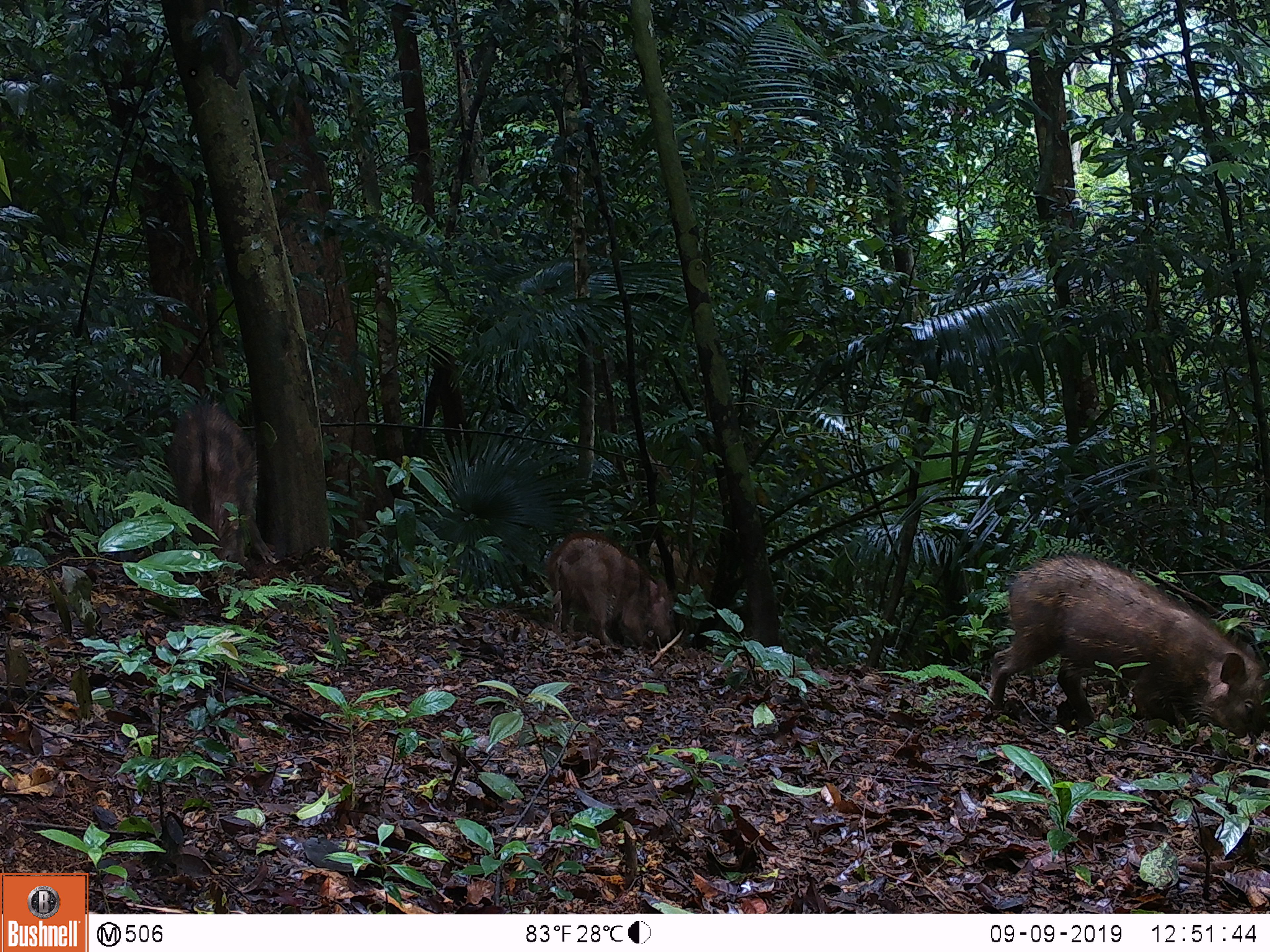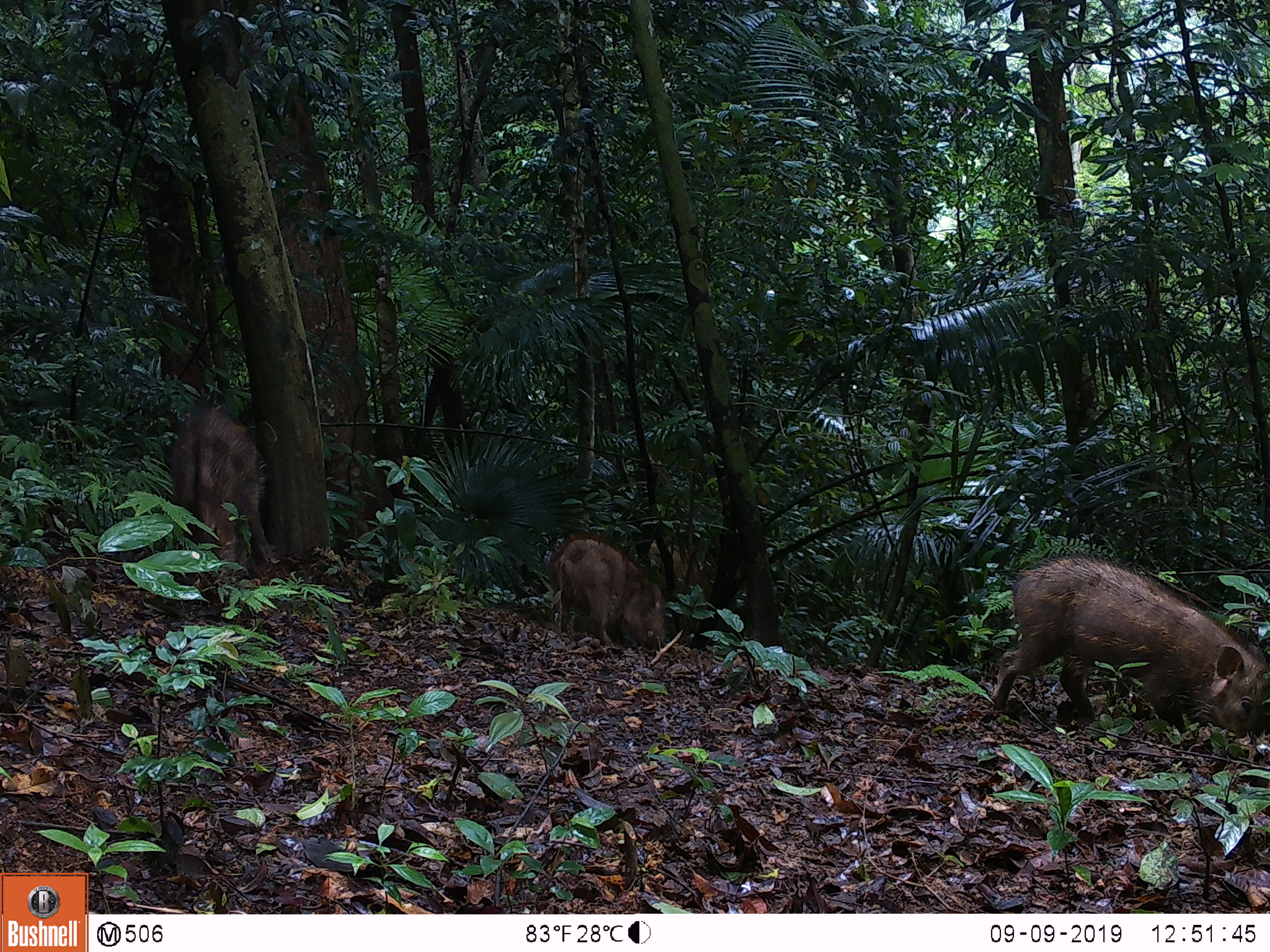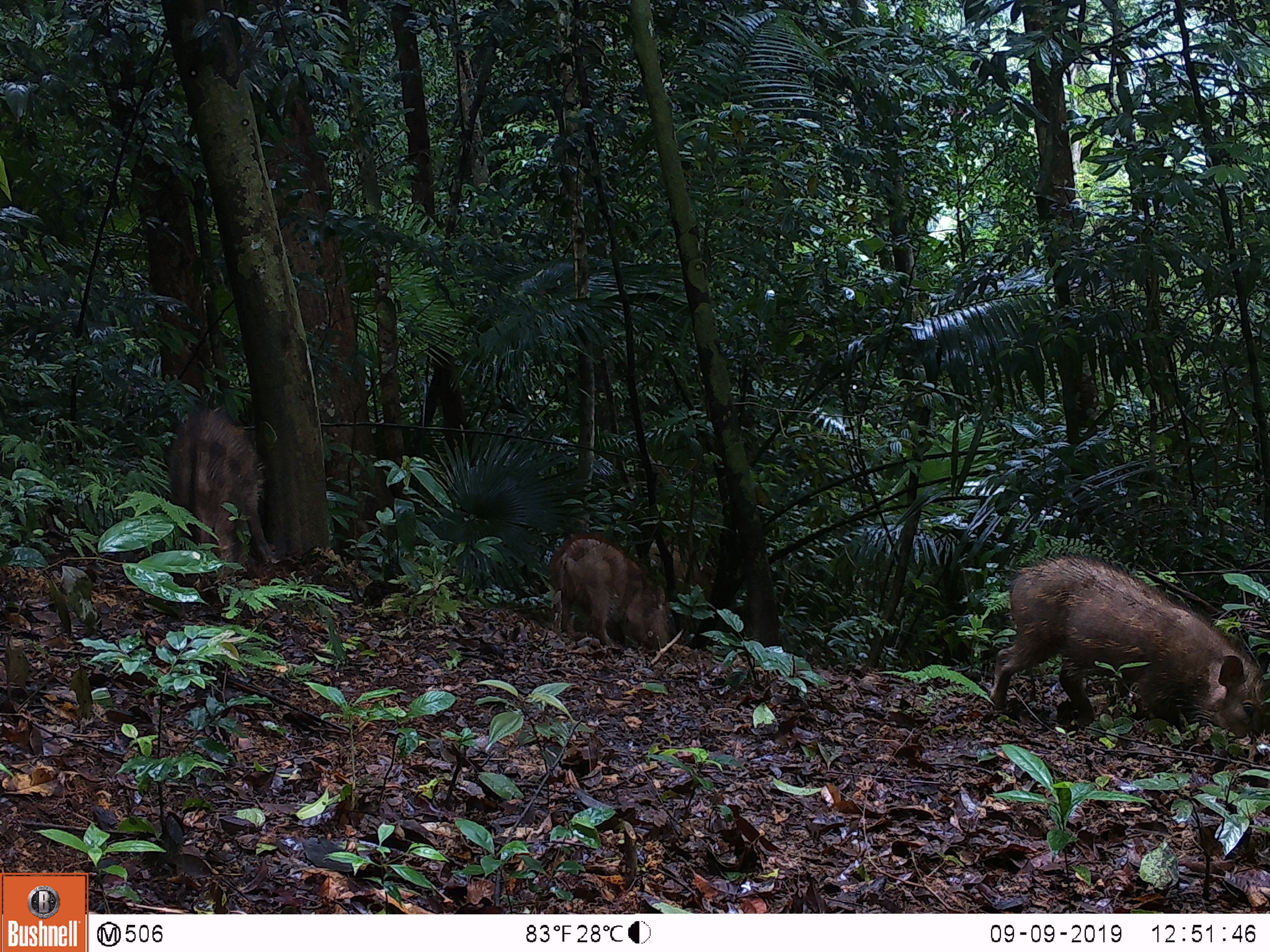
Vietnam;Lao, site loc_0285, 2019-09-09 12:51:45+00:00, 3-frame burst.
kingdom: Animalia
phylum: Chordata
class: Mammalia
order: Artiodactyla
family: Suidae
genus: Sus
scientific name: Sus scrofa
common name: eurasian wild pig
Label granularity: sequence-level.